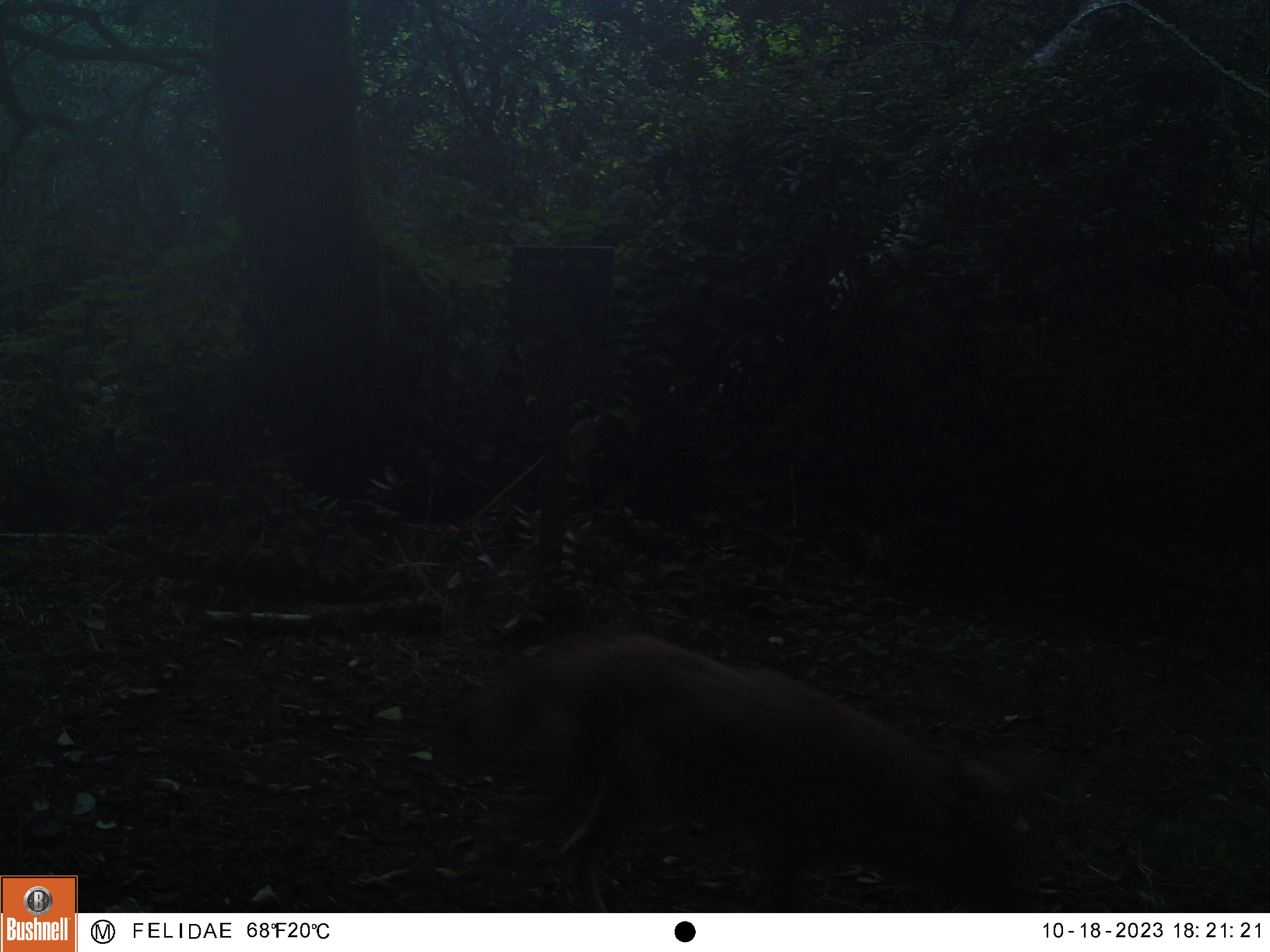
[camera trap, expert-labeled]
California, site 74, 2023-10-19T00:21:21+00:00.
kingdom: Animalia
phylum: Chordata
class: Mammalia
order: Carnivora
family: Canidae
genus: Canis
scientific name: Canis latrans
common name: coyote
Coyote (Canis latrans).